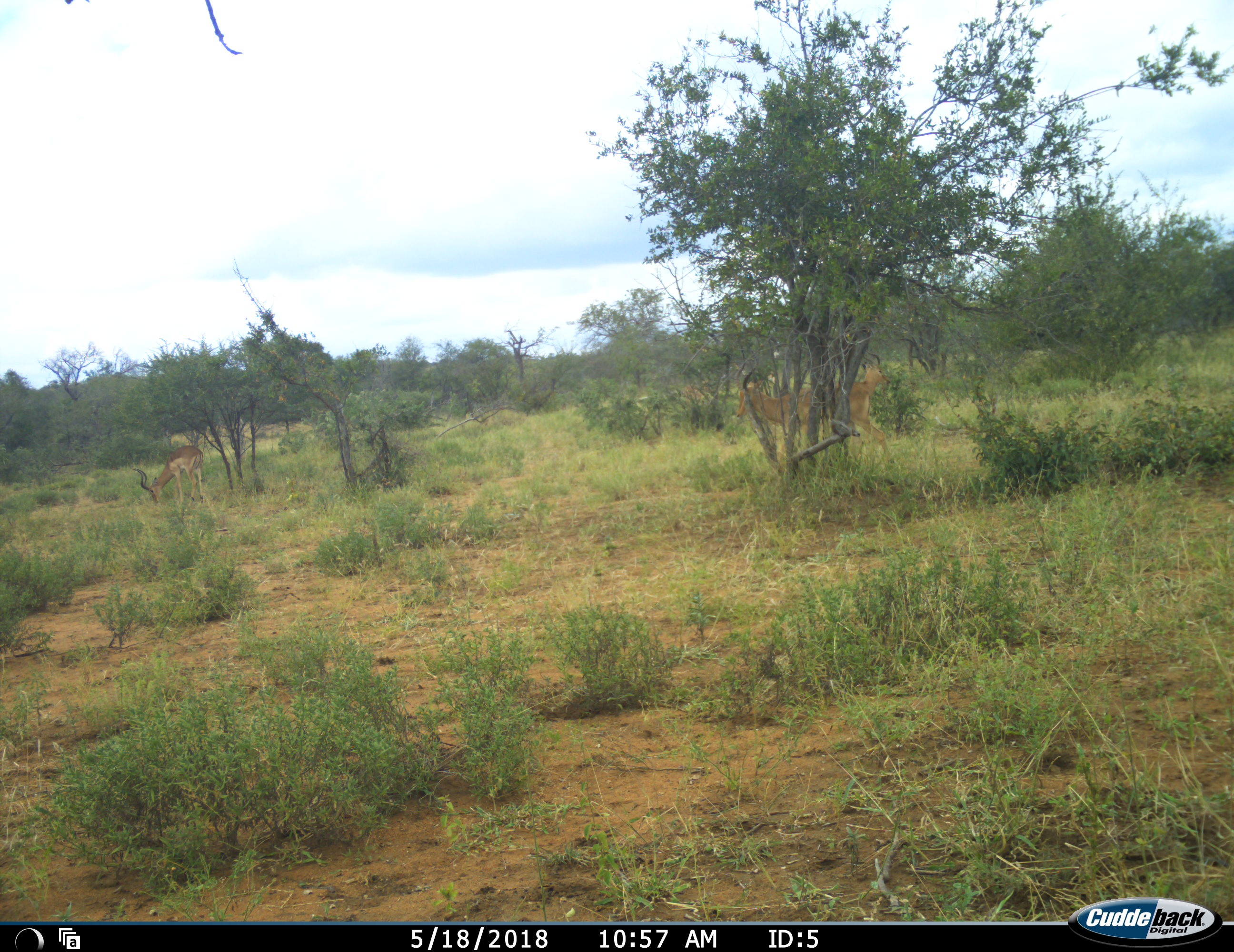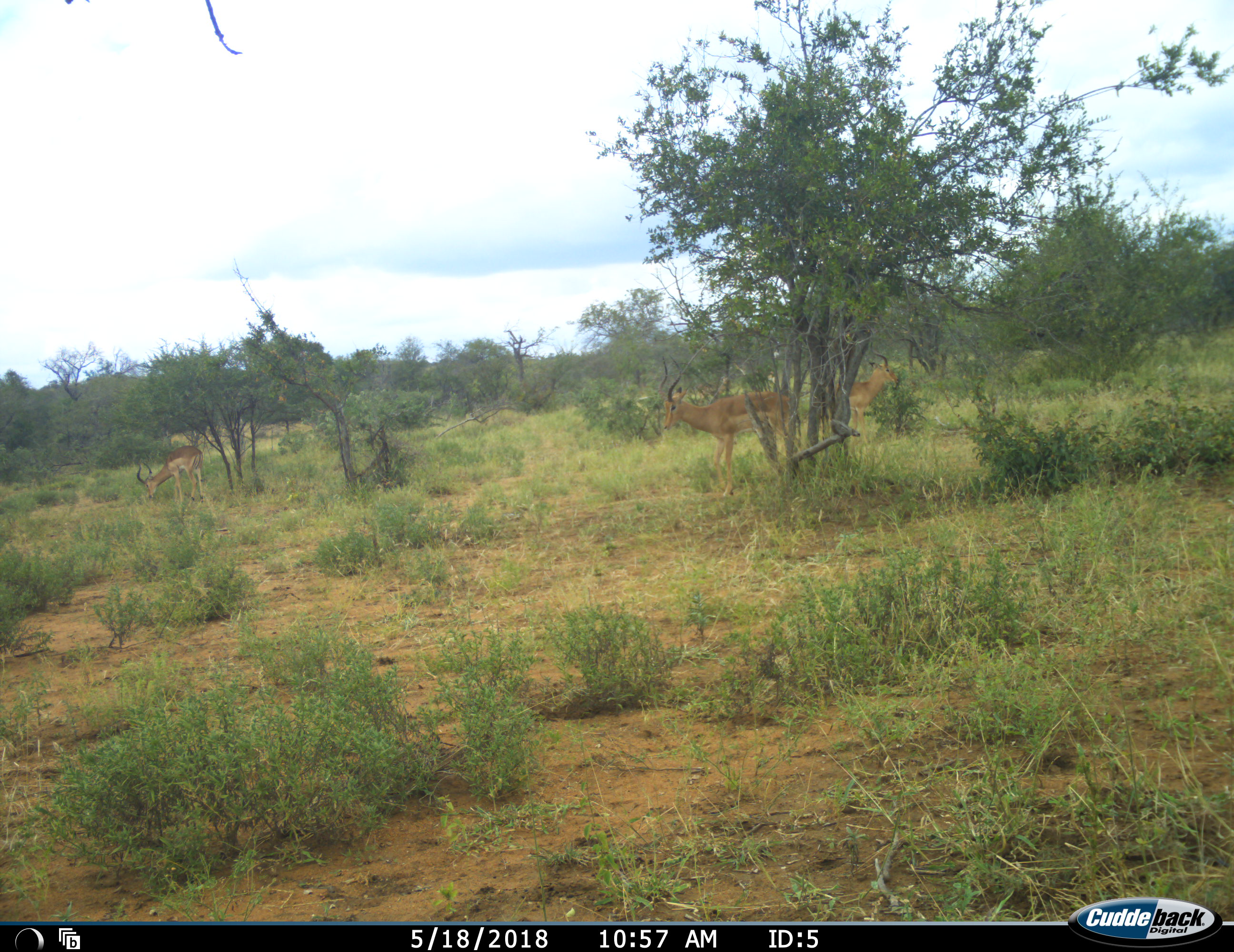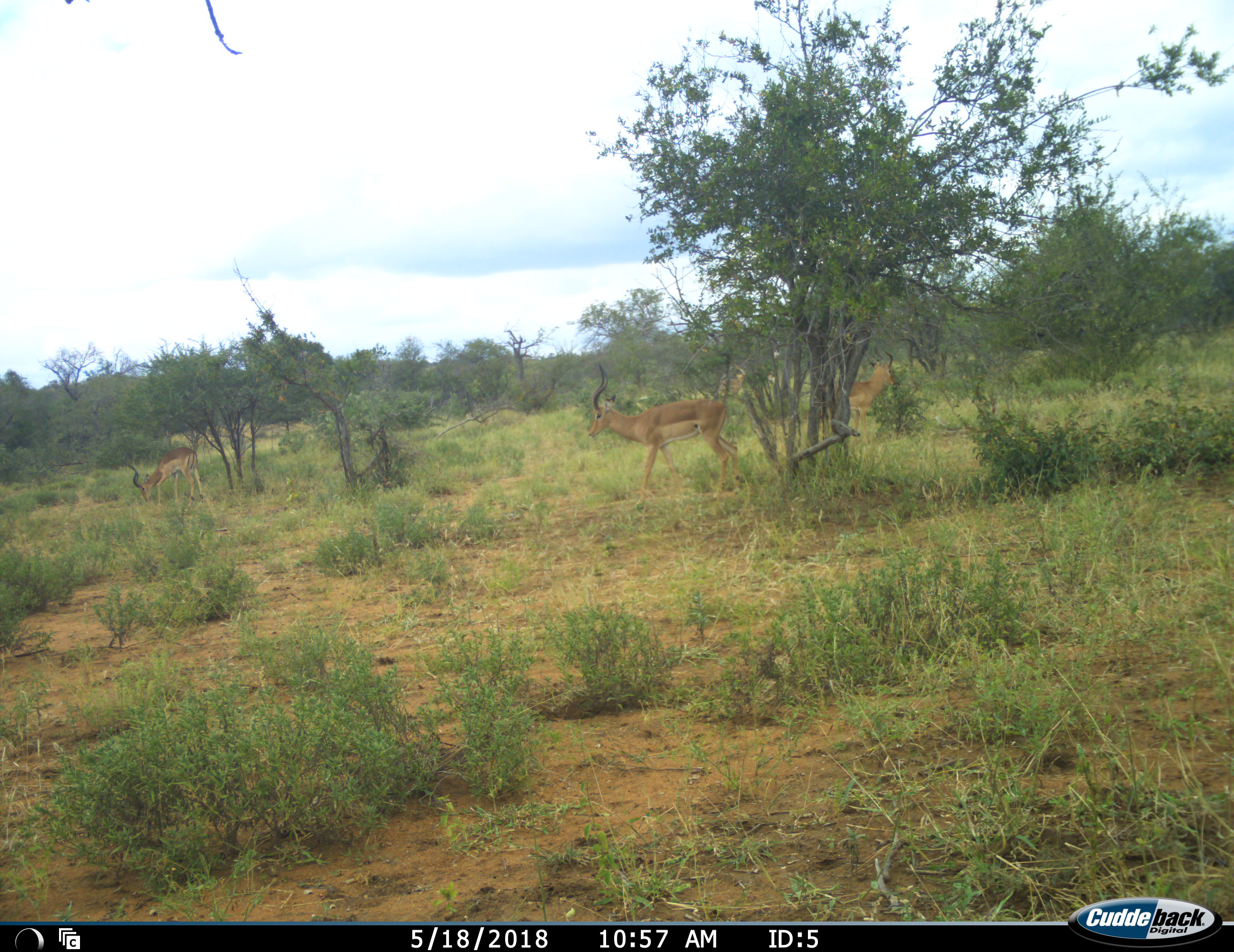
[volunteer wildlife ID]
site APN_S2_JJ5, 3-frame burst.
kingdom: Animalia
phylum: Chordata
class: Mammalia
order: Artiodactyla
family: Bovidae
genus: Aepyceros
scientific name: Aepyceros melampus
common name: impala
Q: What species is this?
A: Impala (Aepyceros melampus).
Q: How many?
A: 3.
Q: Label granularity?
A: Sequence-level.